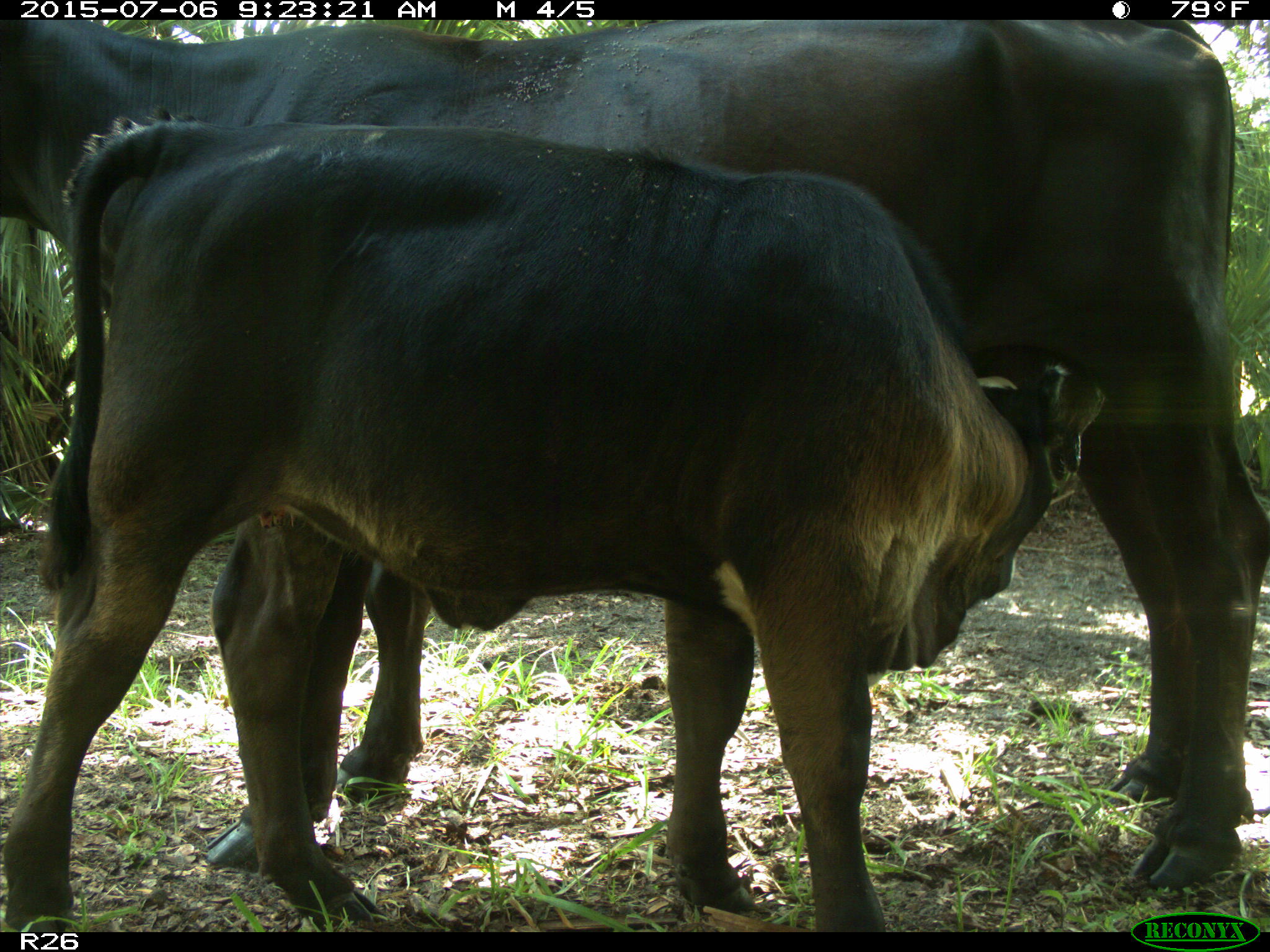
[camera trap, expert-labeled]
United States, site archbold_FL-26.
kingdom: Animalia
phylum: Chordata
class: Mammalia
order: Artiodactyla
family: Bovidae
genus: Bos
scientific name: Bos taurus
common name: domestic cow